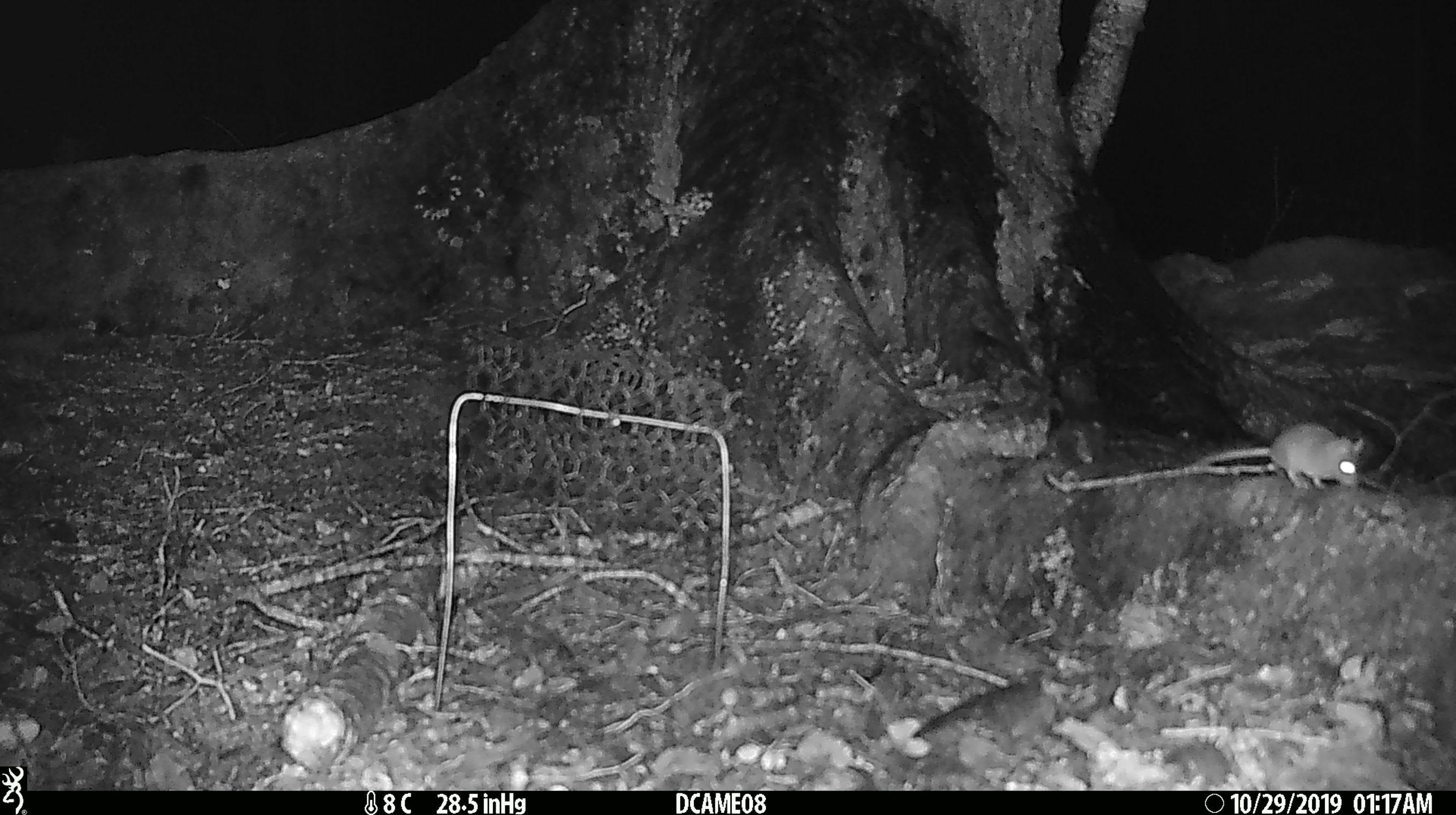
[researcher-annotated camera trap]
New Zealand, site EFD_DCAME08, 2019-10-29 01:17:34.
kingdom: Animalia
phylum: Chordata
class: Mammalia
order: Rodentia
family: Muridae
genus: Mus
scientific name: Mus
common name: mouse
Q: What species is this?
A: Mouse (Mus).